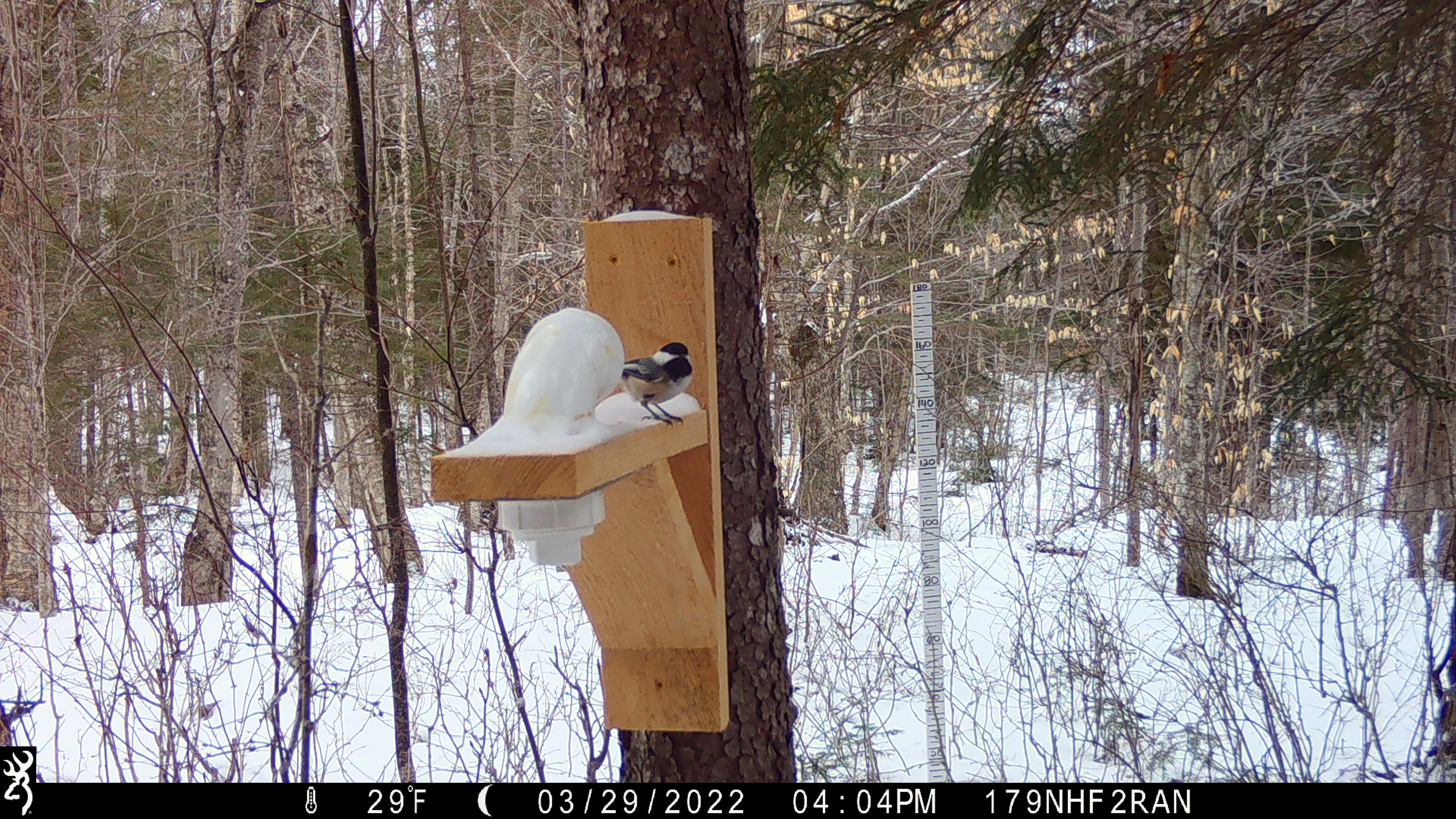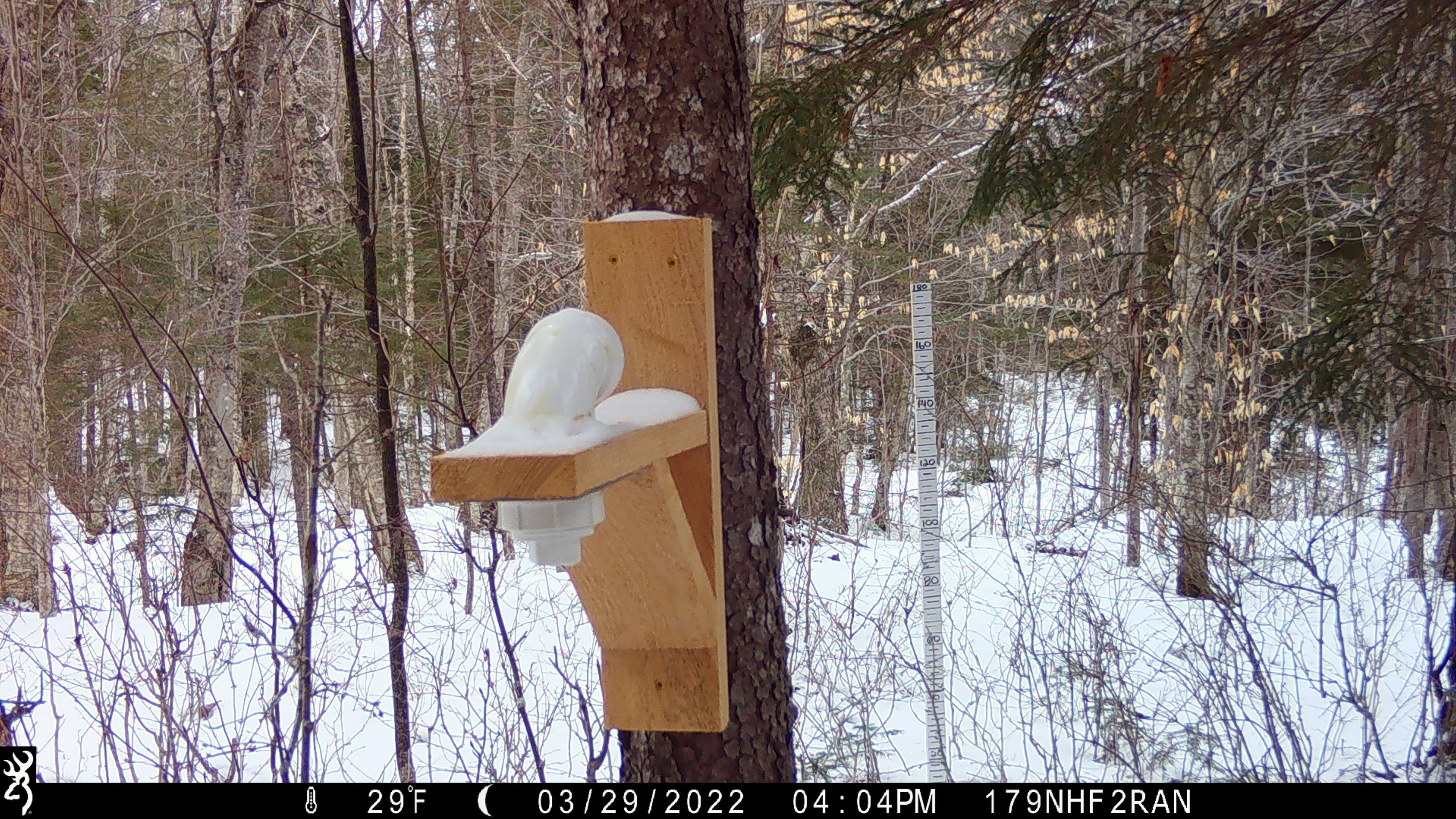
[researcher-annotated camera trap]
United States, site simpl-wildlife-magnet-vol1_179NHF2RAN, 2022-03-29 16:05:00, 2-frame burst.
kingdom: Animalia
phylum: Chordata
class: Aves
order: Passeriformes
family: Paridae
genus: Poecile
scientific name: Poecile atricapillus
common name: black-capped chickadee